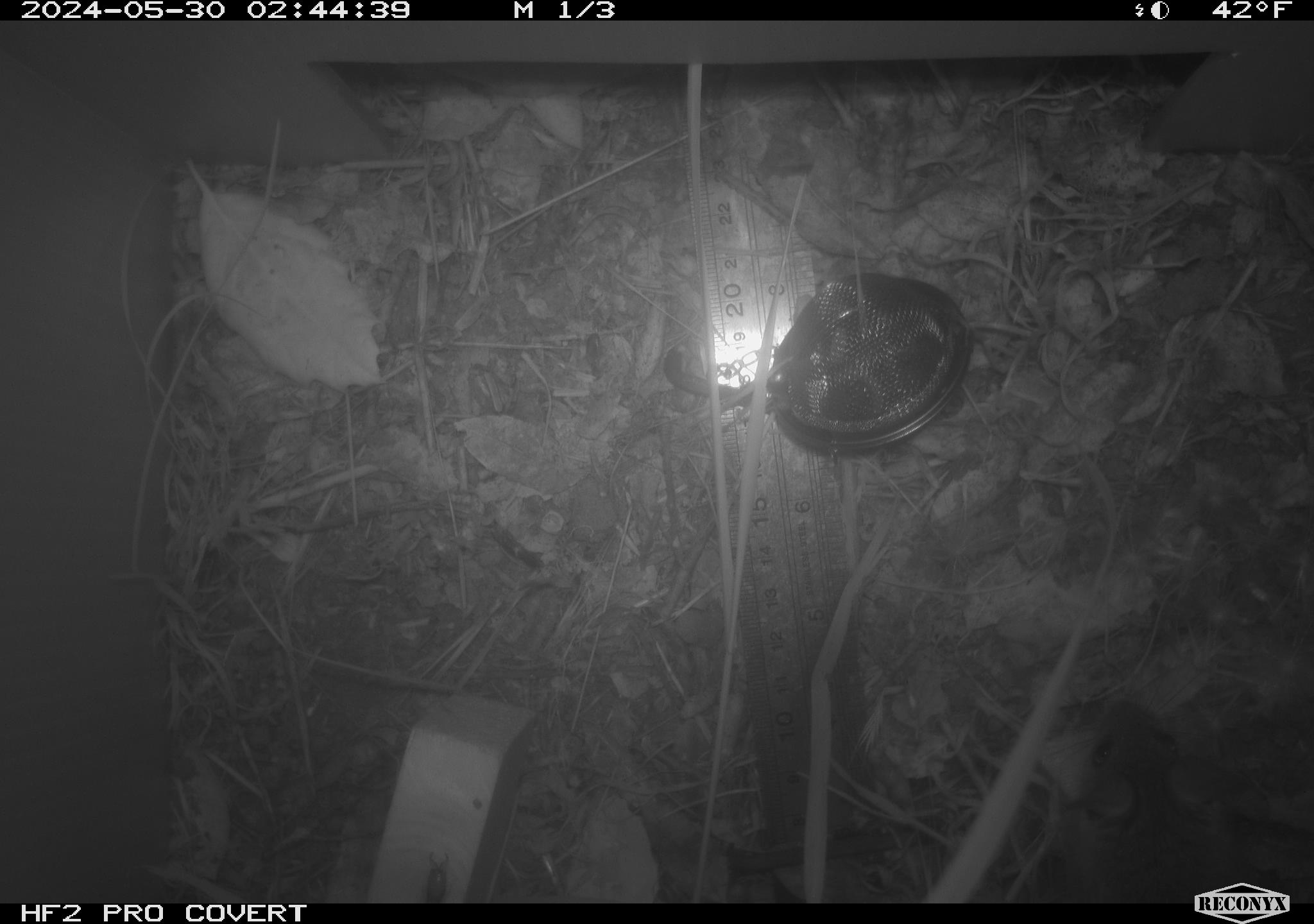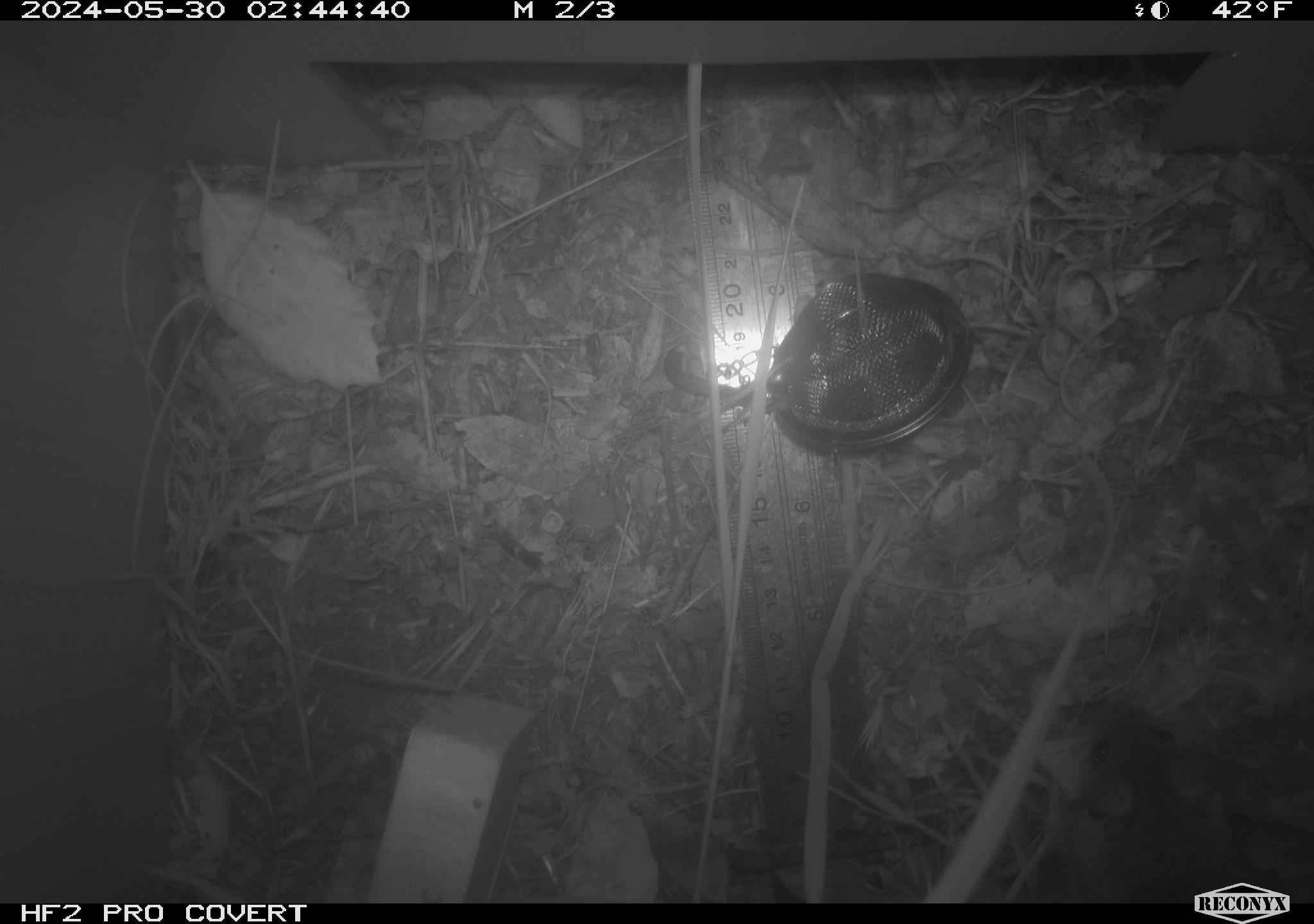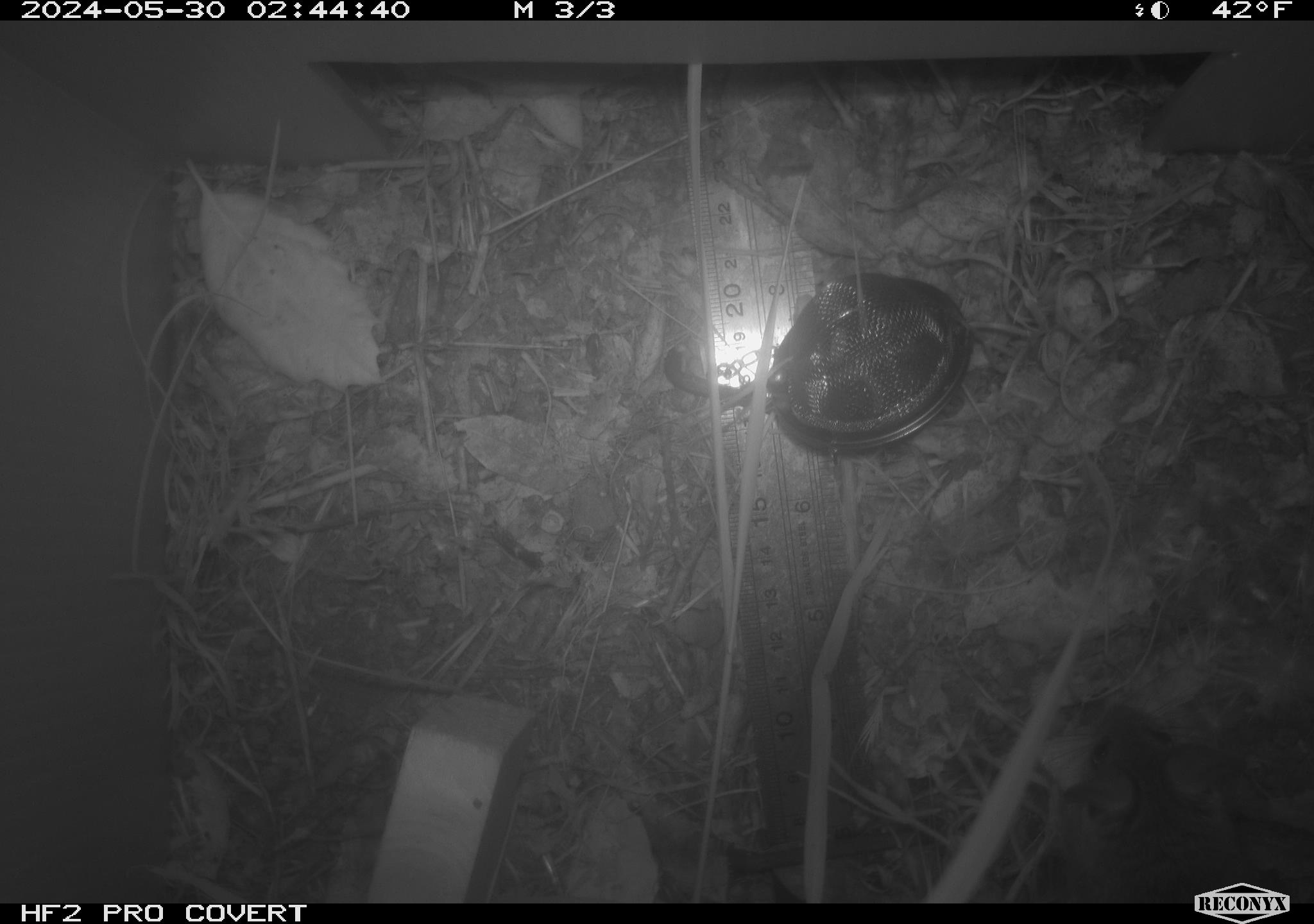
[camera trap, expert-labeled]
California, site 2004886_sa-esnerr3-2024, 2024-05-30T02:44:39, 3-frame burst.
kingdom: Animalia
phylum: Chordata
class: Mammalia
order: Rodentia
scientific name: Rodentia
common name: rodent